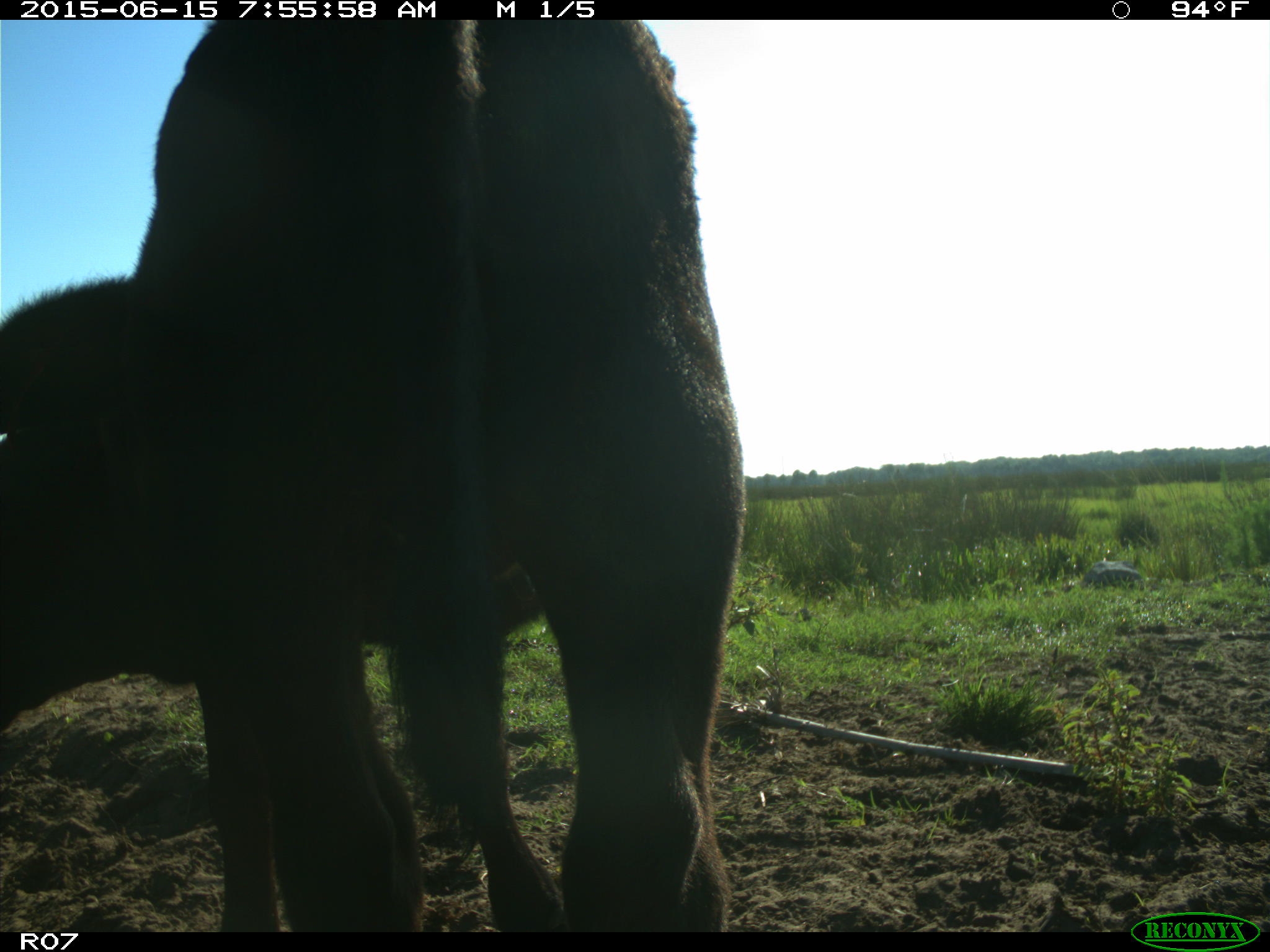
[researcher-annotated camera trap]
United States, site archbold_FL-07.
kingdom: Animalia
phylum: Chordata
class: Mammalia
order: Artiodactyla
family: Bovidae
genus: Bos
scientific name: Bos taurus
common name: domestic cow